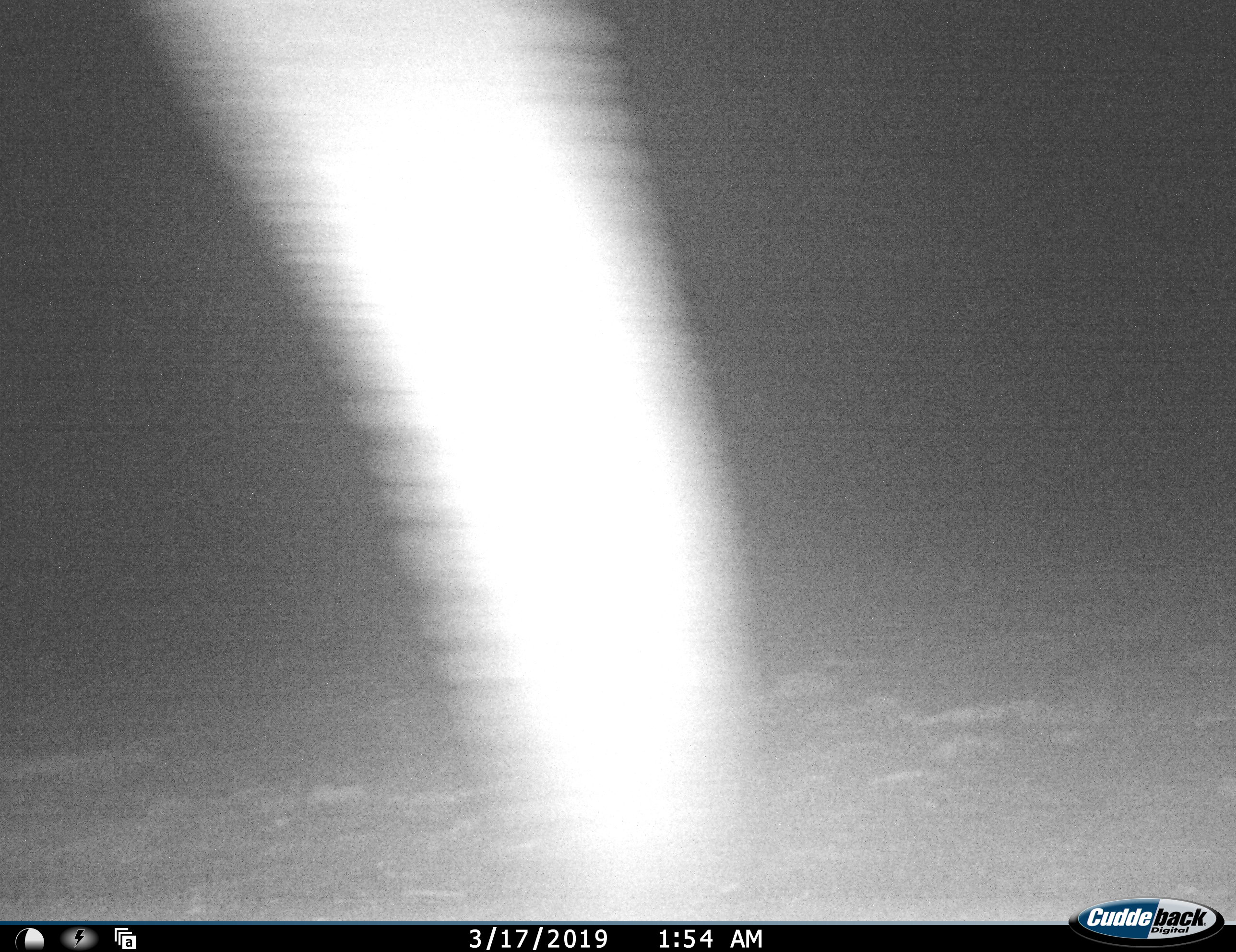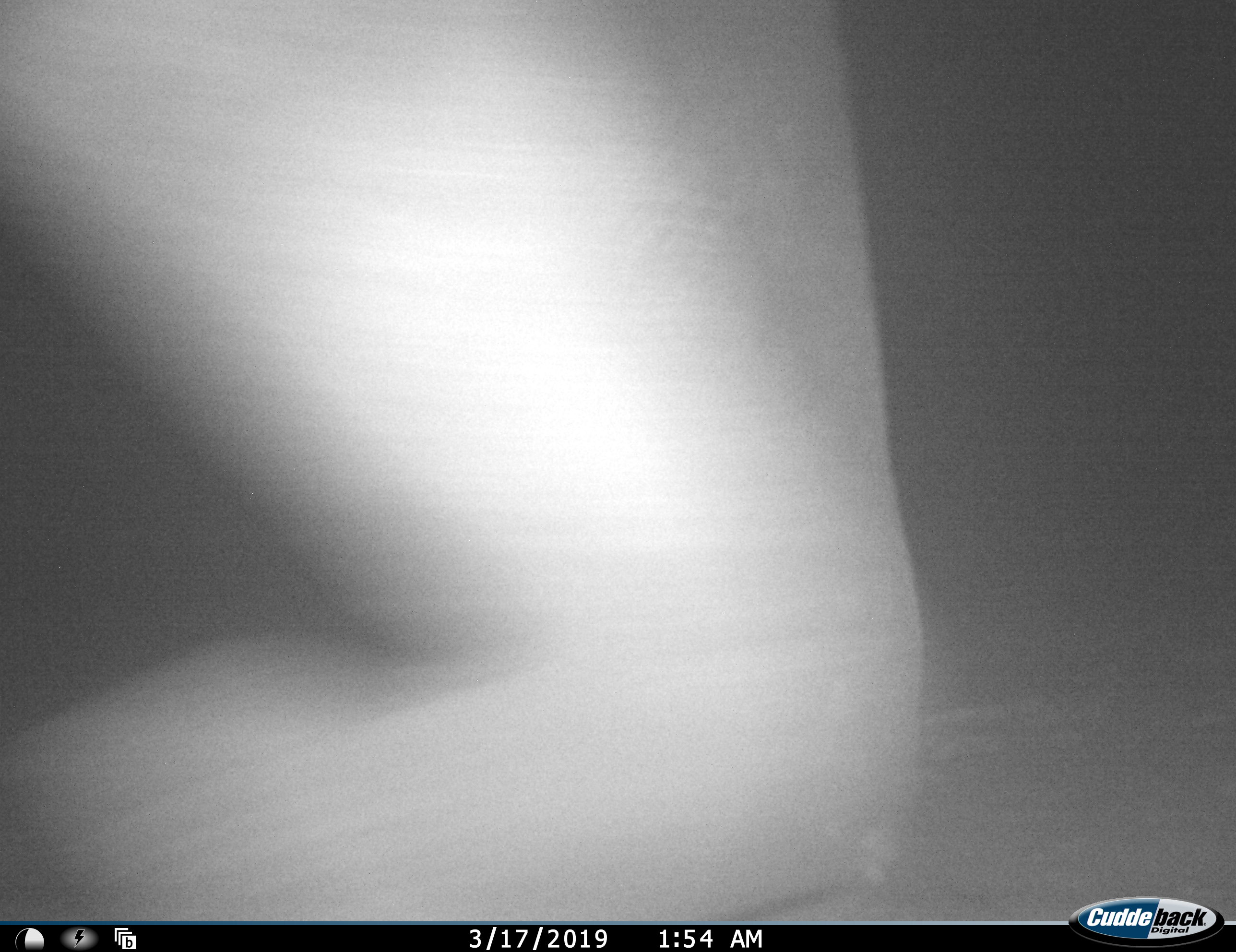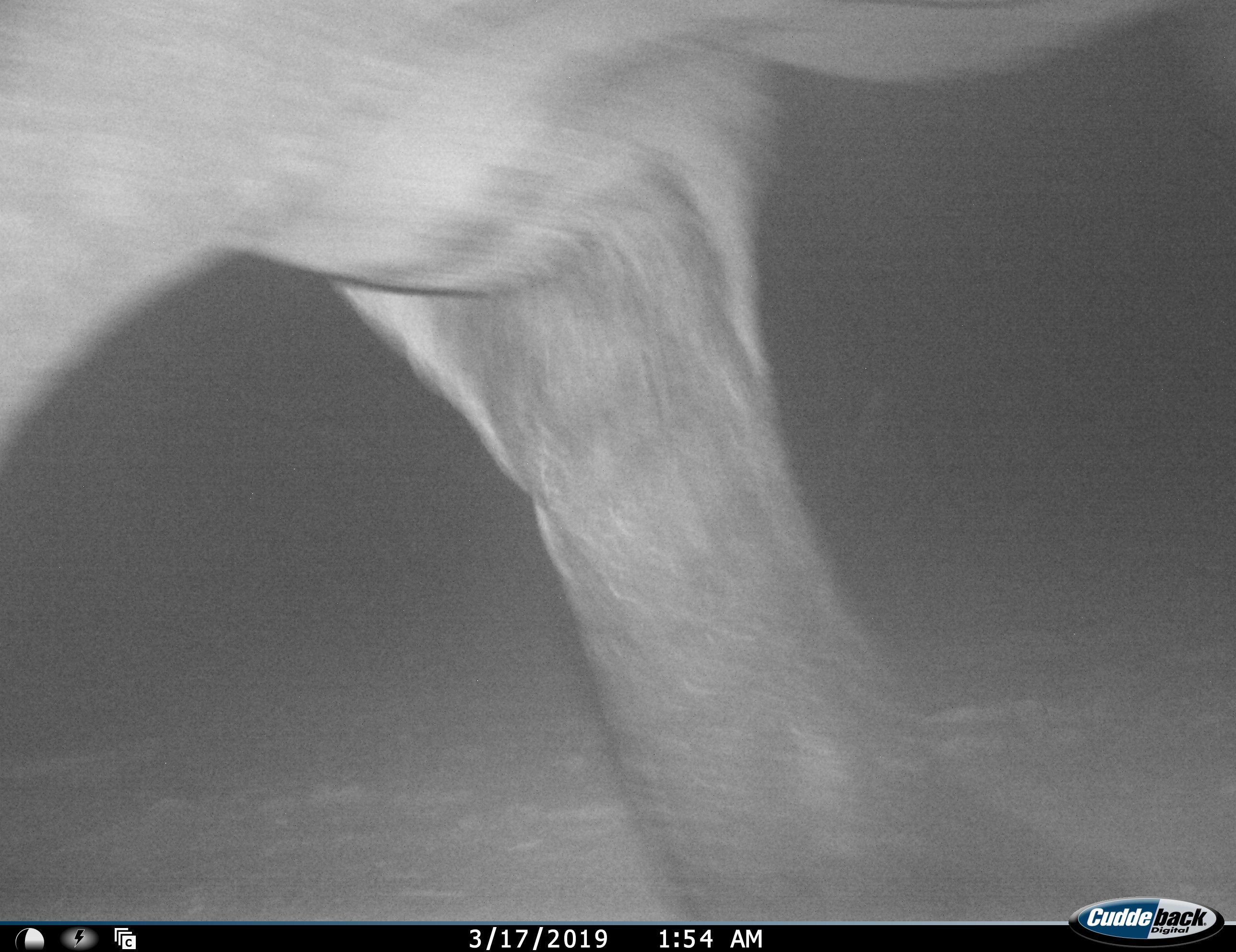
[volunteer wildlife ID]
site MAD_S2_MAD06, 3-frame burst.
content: unidentified animal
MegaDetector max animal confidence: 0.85